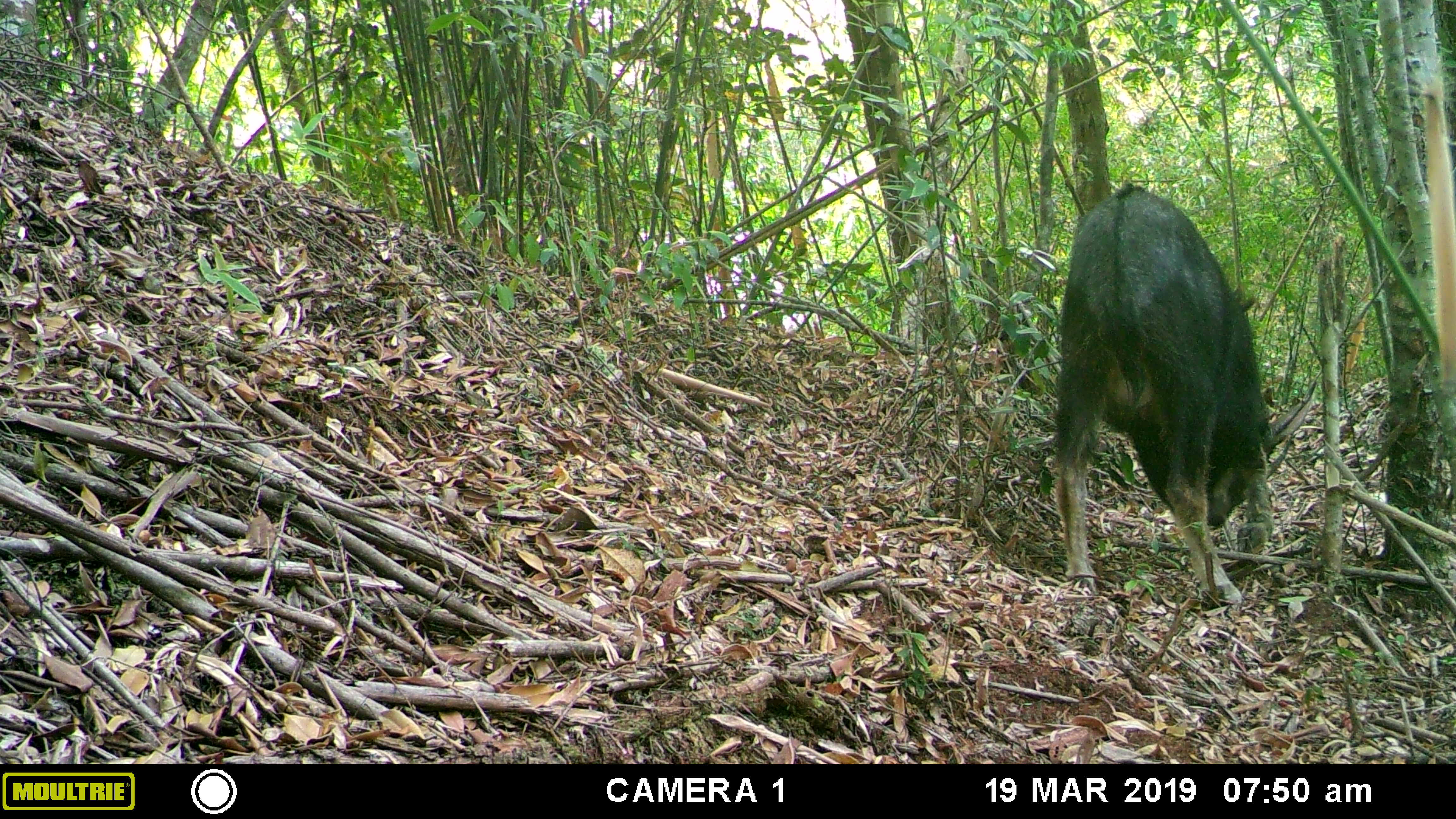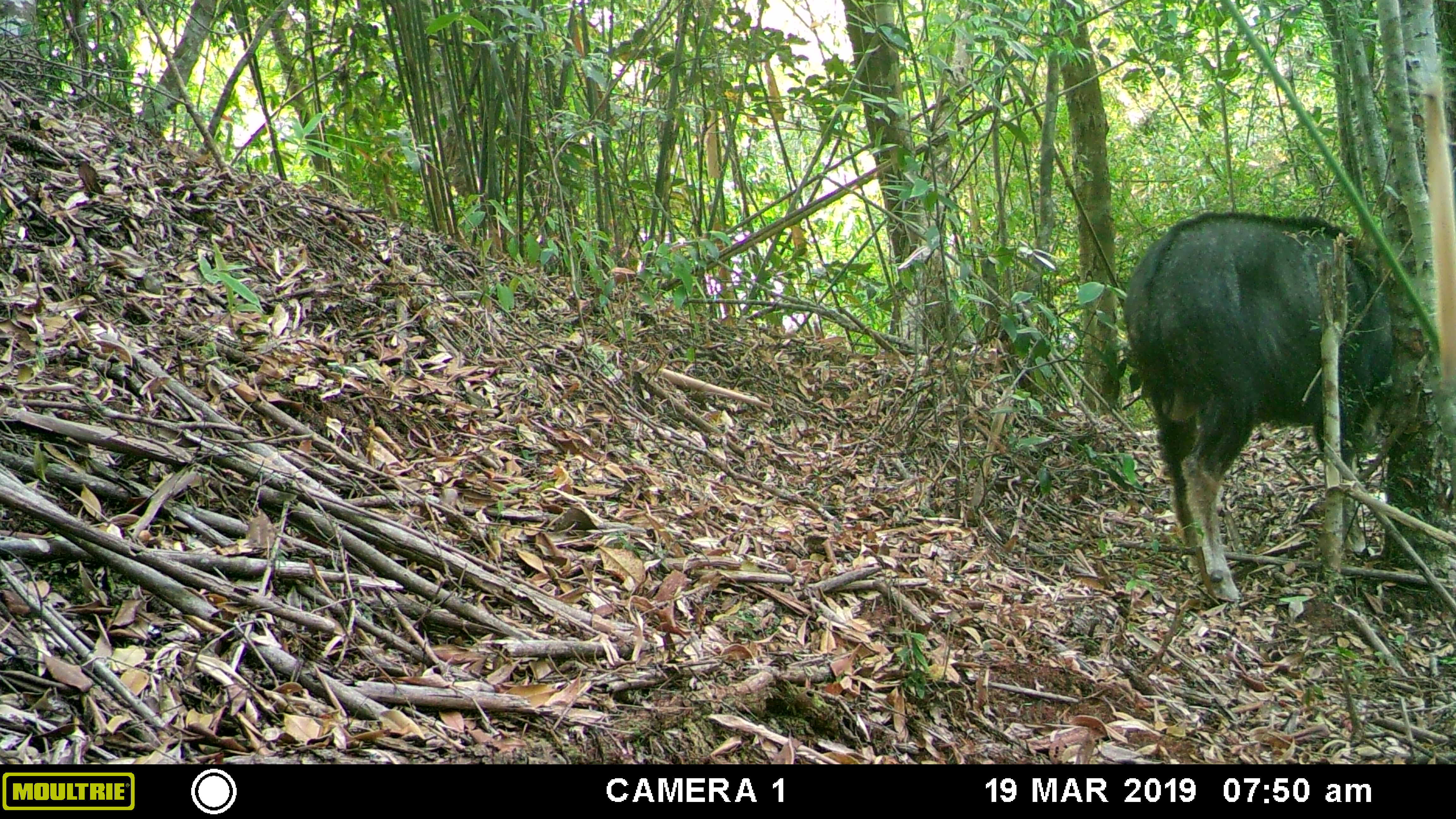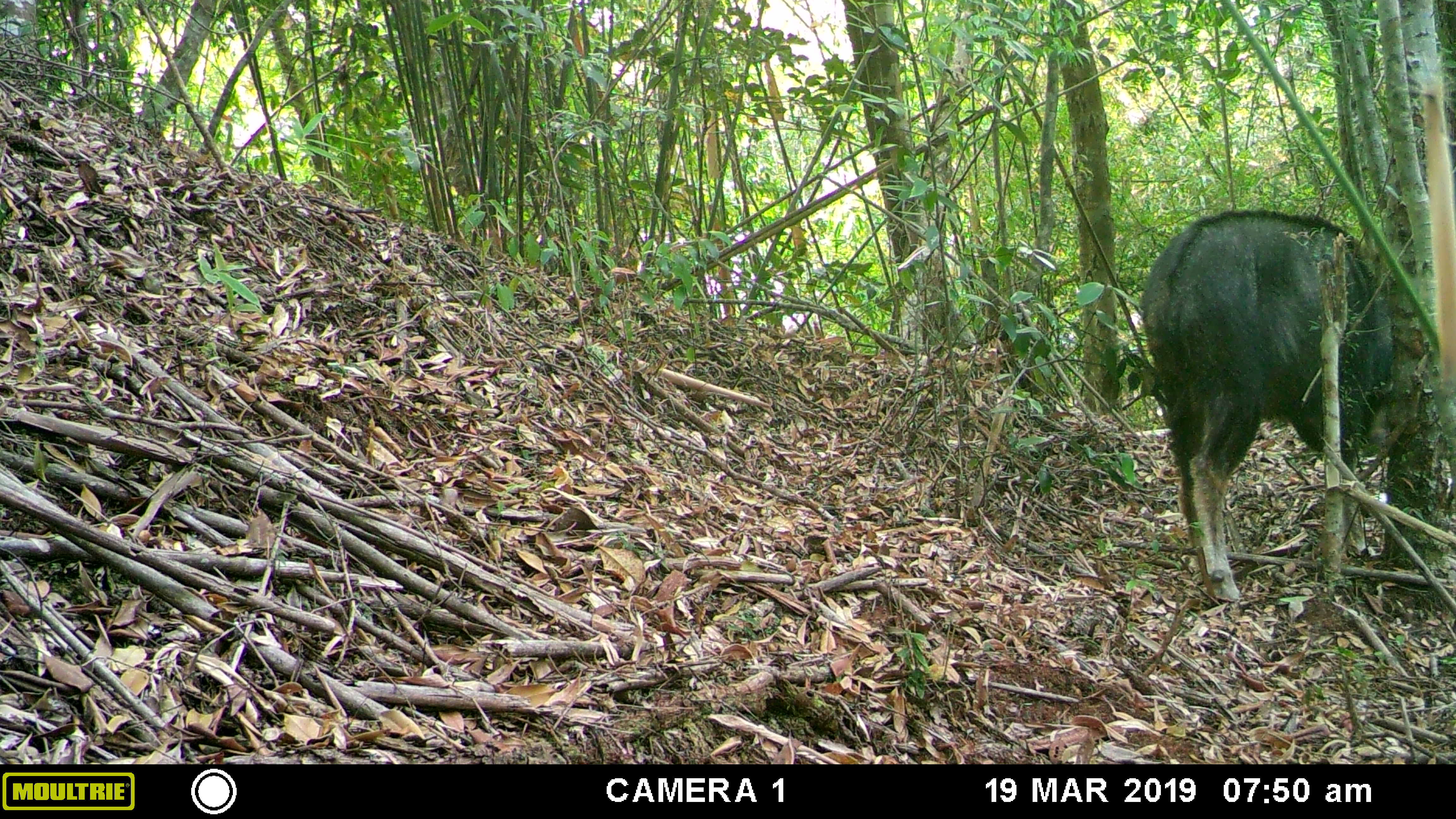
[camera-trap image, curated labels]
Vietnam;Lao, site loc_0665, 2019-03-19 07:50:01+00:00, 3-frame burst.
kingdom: Animalia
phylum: Chordata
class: Mammalia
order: Artiodactyla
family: Bovidae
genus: Capricornis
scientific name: Capricornis sumatraensis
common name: chinese serow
Chinese serow (Capricornis sumatraensis). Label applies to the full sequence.